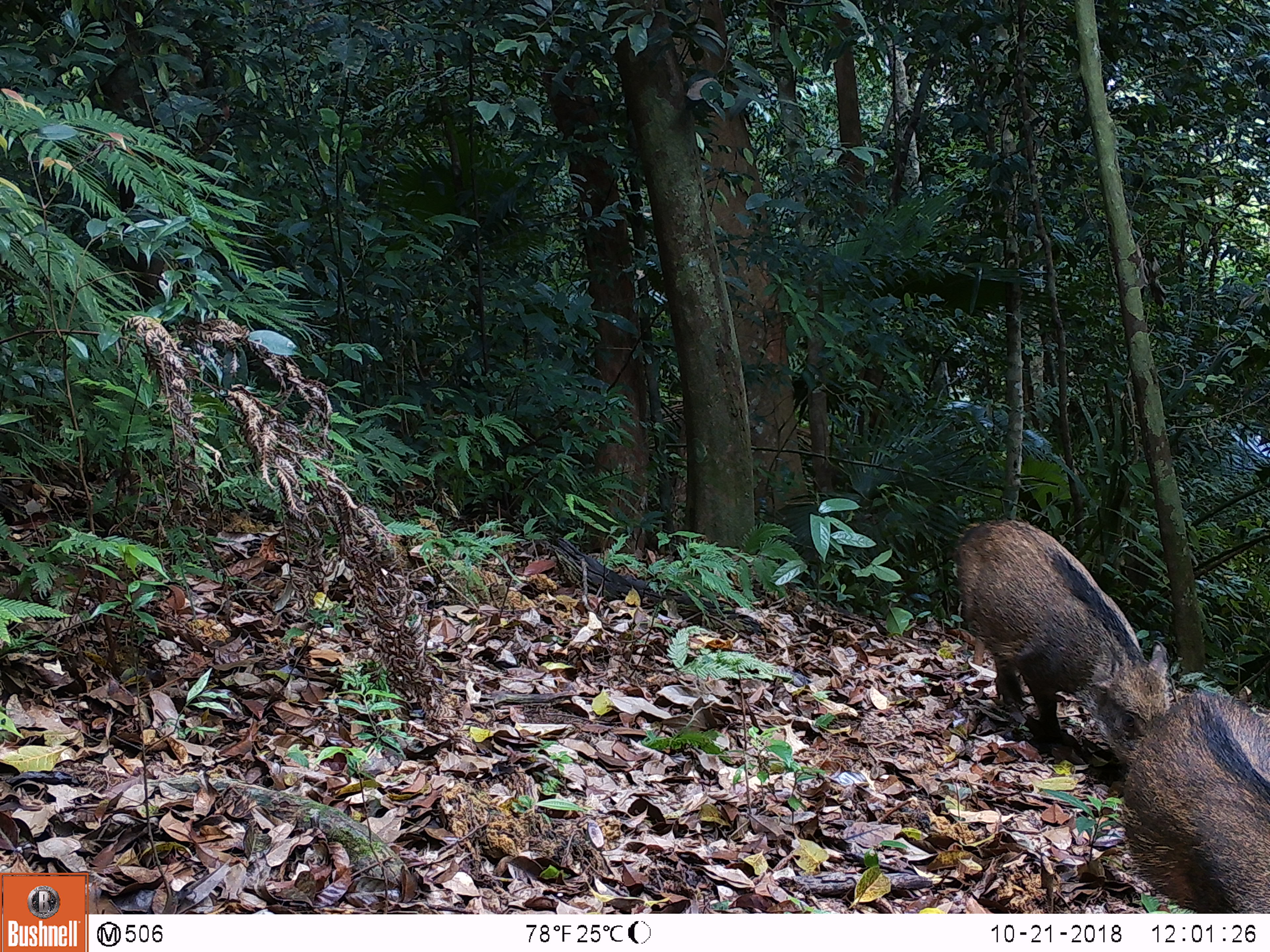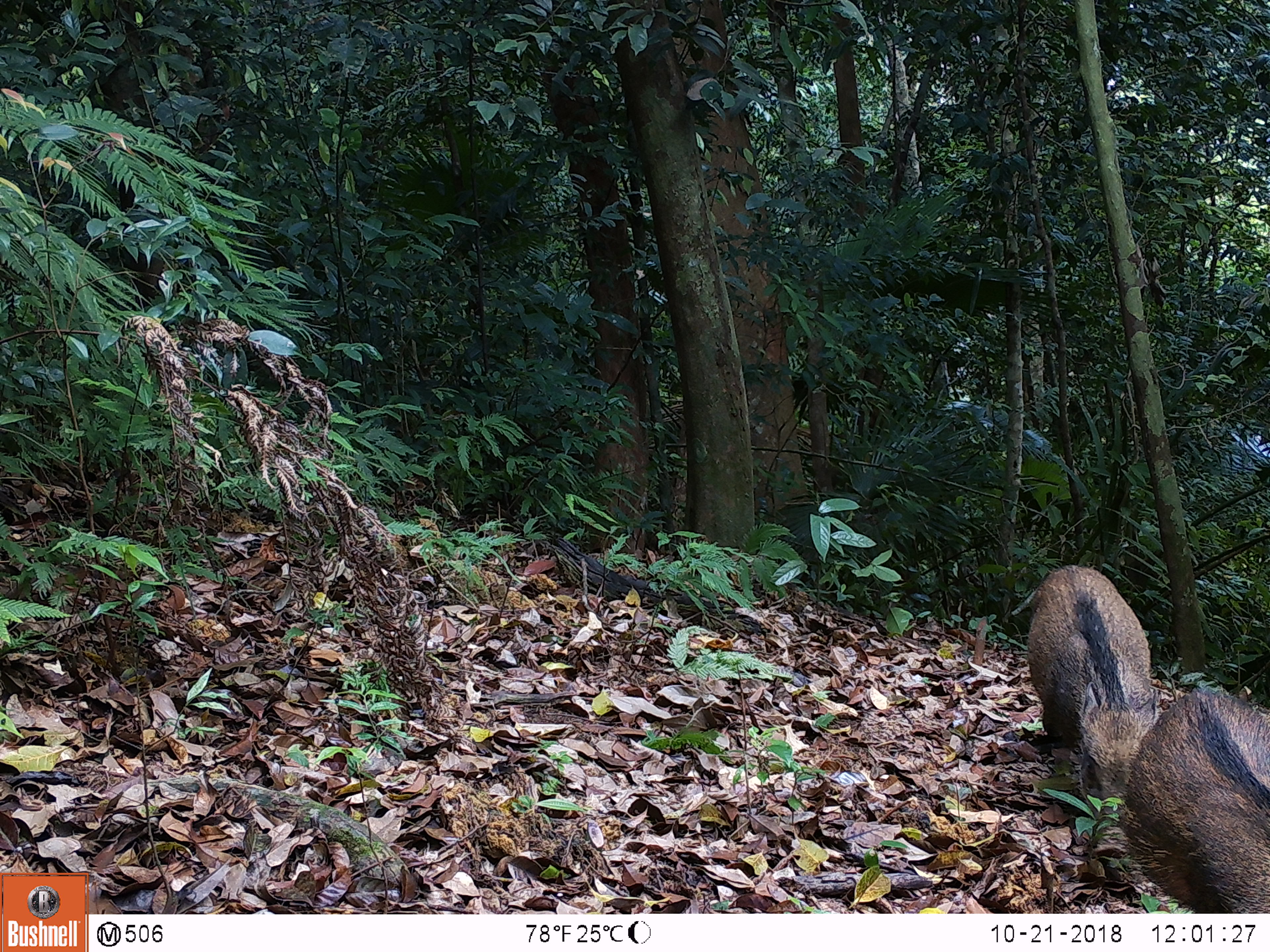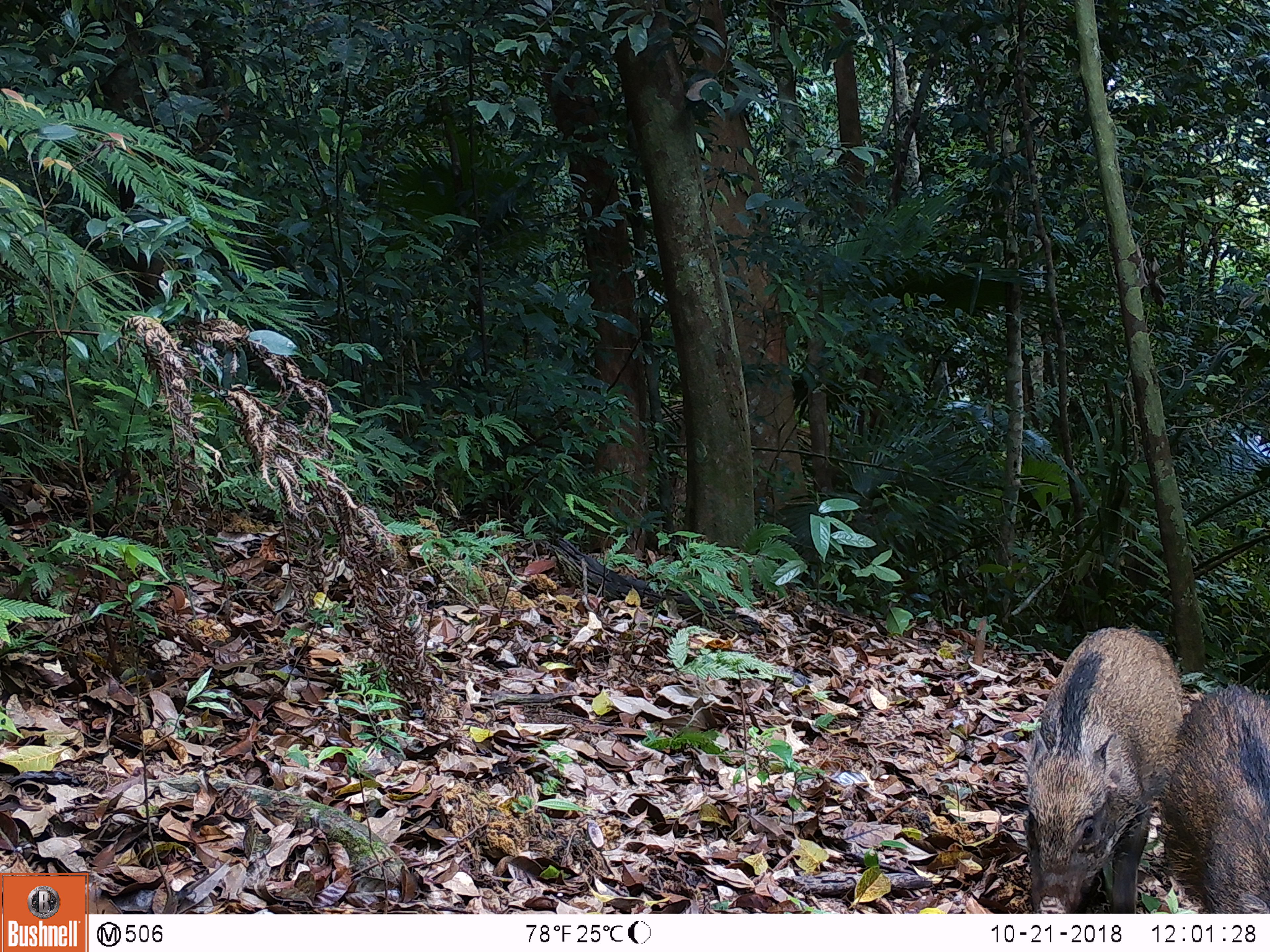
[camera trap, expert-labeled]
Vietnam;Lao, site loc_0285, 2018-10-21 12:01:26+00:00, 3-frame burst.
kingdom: Animalia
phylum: Chordata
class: Mammalia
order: Artiodactyla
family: Suidae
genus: Sus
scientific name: Sus scrofa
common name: eurasian wild pig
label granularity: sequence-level